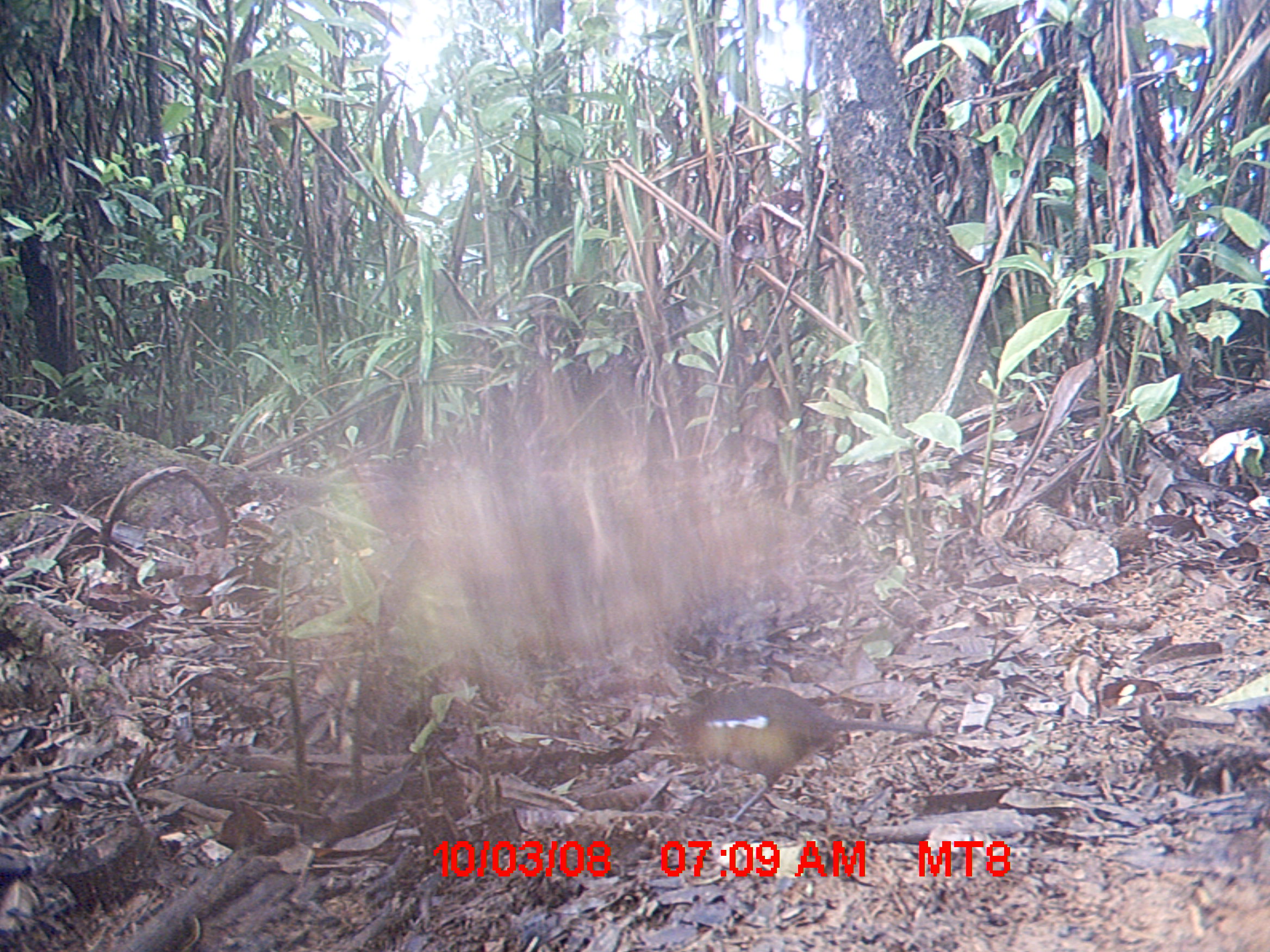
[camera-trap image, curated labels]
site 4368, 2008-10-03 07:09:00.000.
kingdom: Animalia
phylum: Chordata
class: Aves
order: Passeriformes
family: Muscicapidae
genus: Copsychus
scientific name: Copsychus albospecularis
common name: madagascar magpie-robin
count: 1